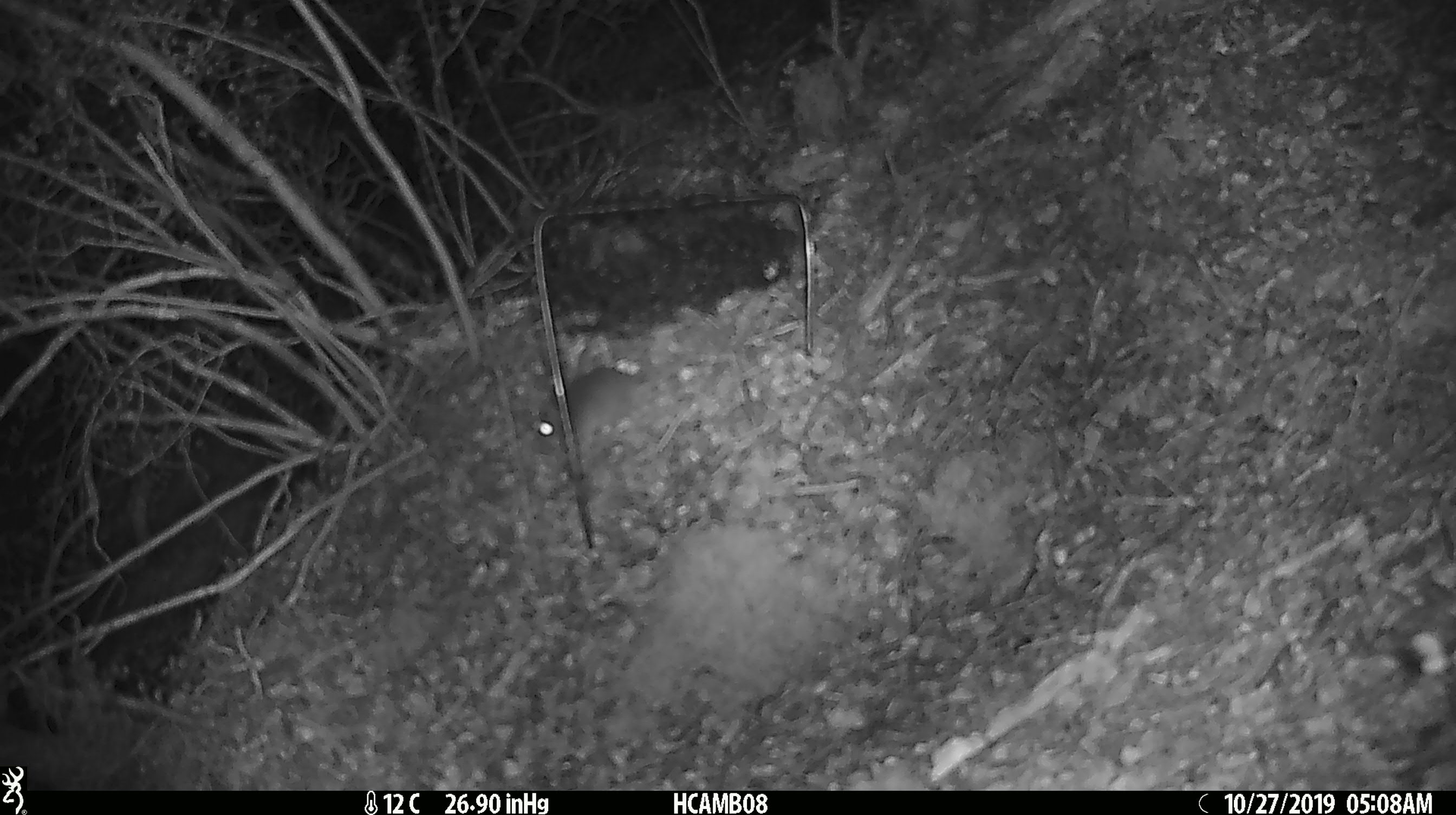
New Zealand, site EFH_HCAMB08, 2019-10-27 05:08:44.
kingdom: Animalia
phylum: Chordata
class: Mammalia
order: Rodentia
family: Muridae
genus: Mus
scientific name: Mus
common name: mouse